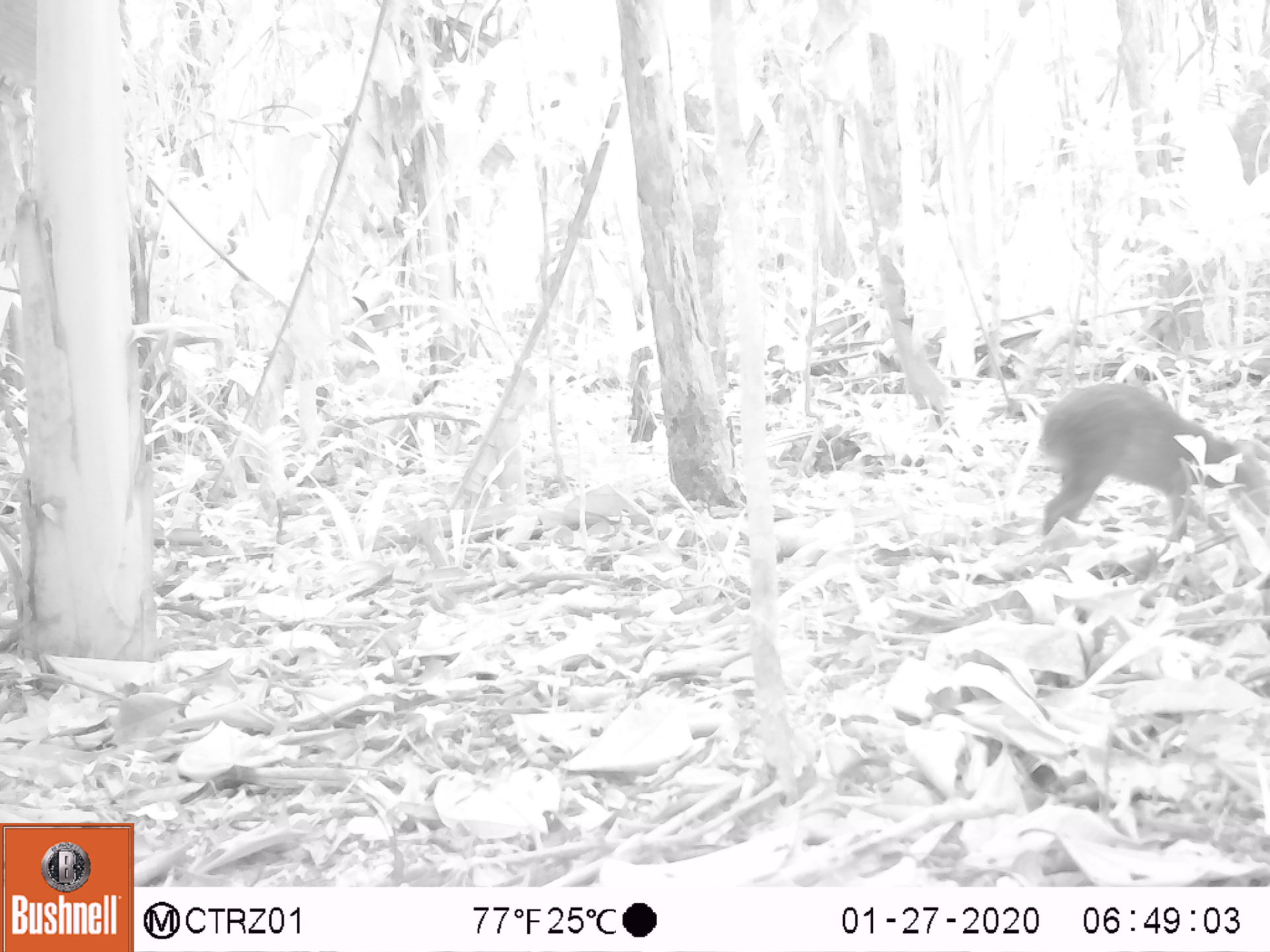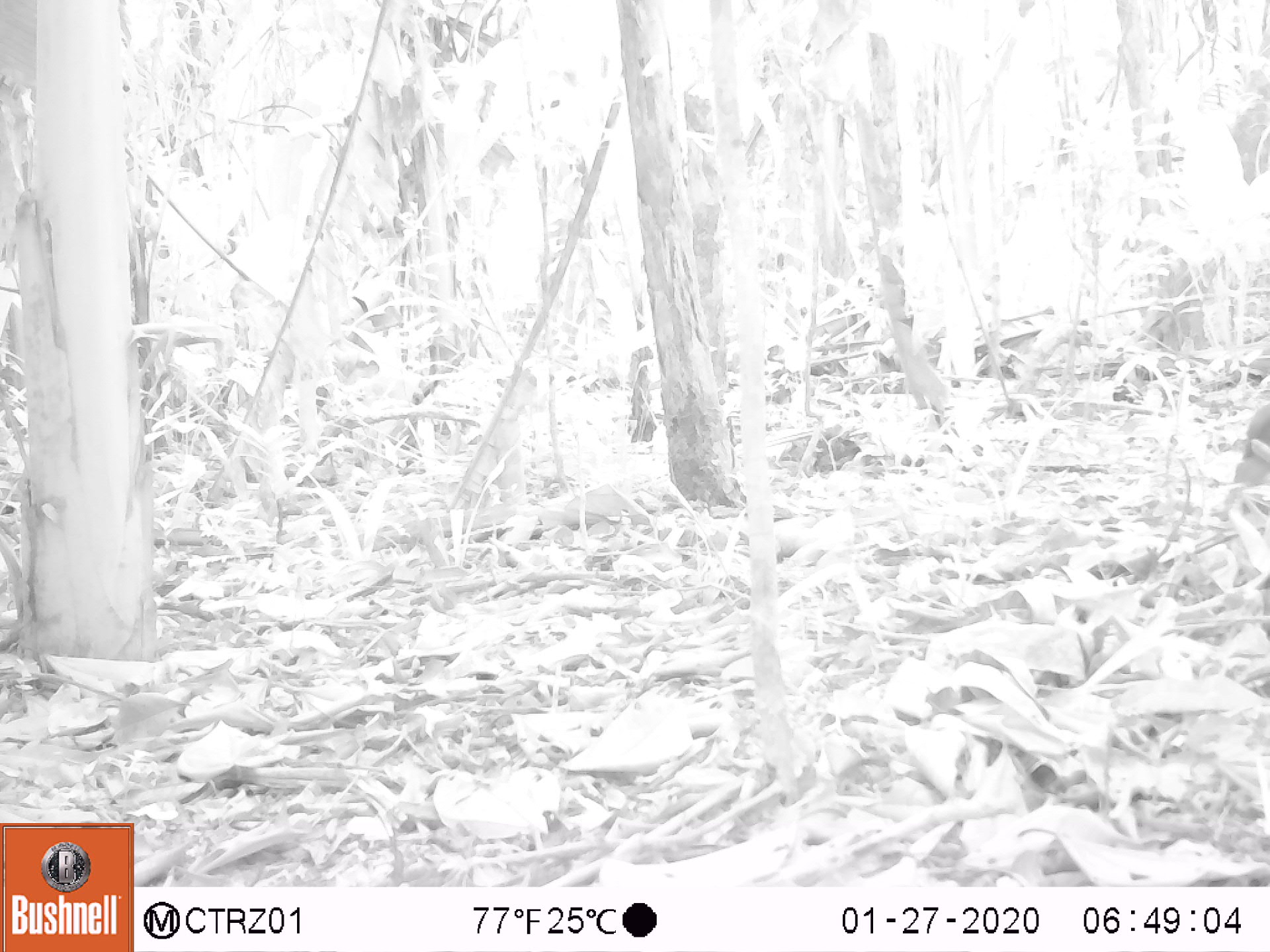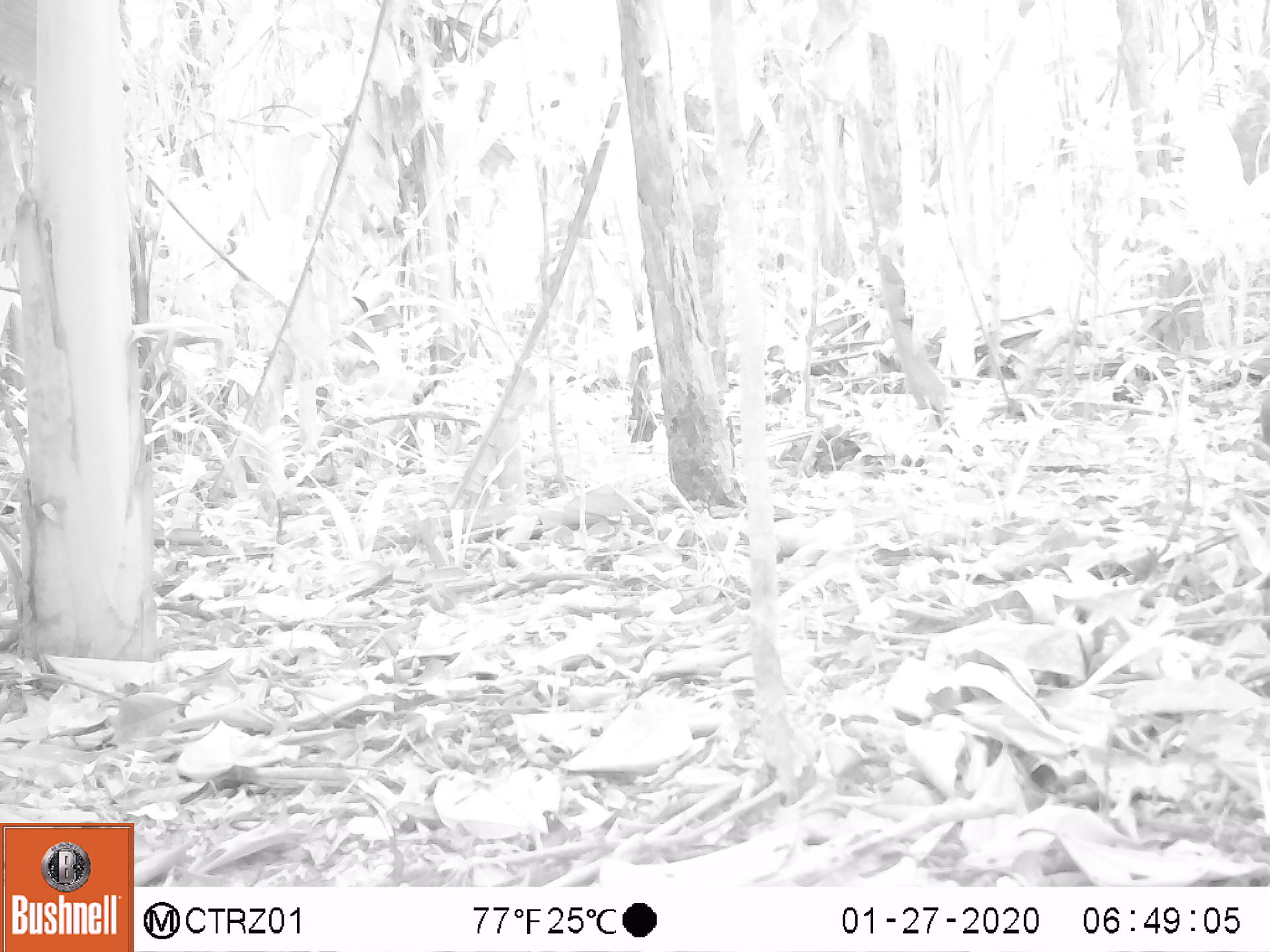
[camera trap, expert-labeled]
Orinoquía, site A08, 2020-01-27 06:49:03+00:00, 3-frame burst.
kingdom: Animalia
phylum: Chordata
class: Mammalia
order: Rodentia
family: Dasyproctidae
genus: Dasyprocta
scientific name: Dasyprocta fuliginosa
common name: black agouti